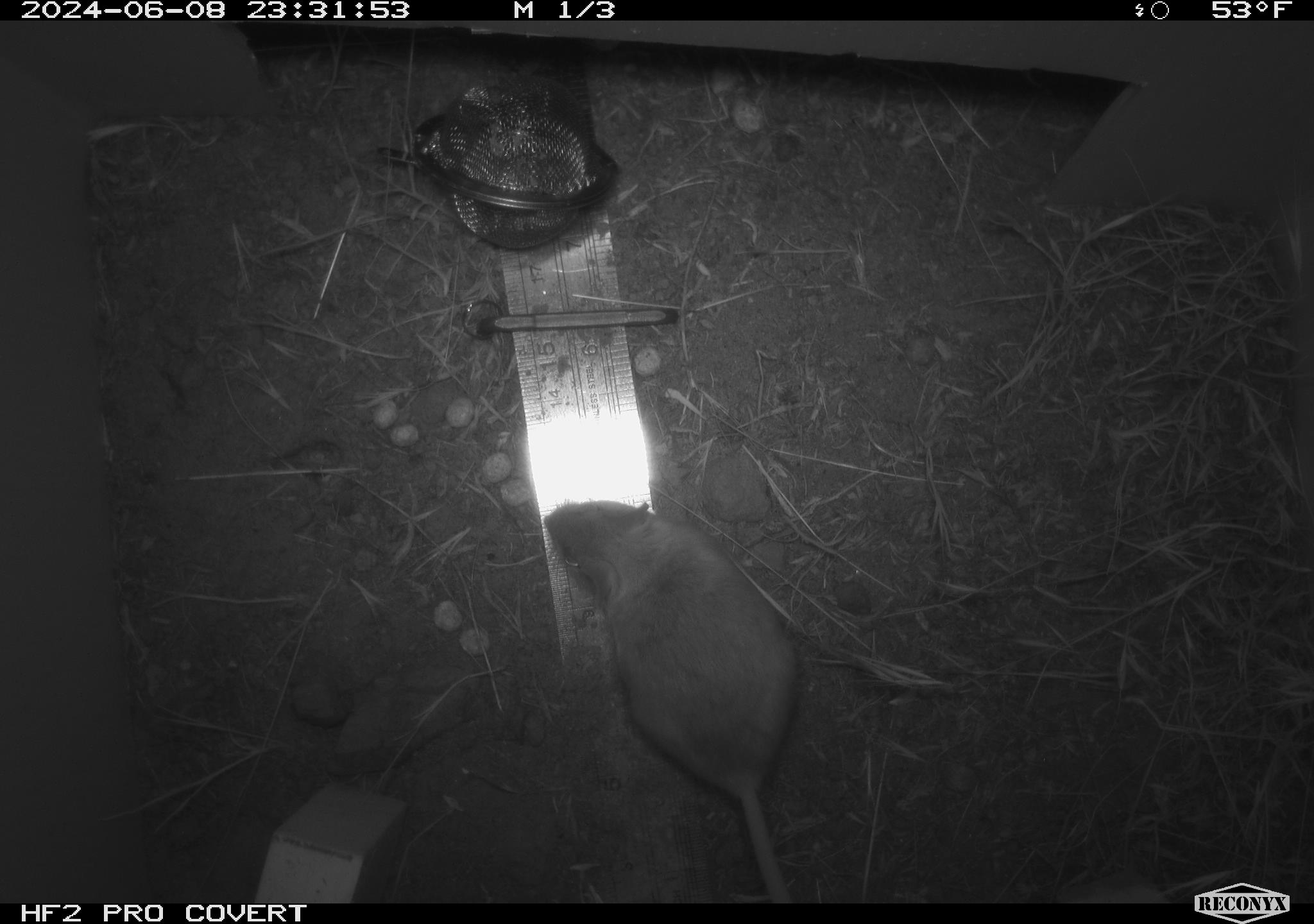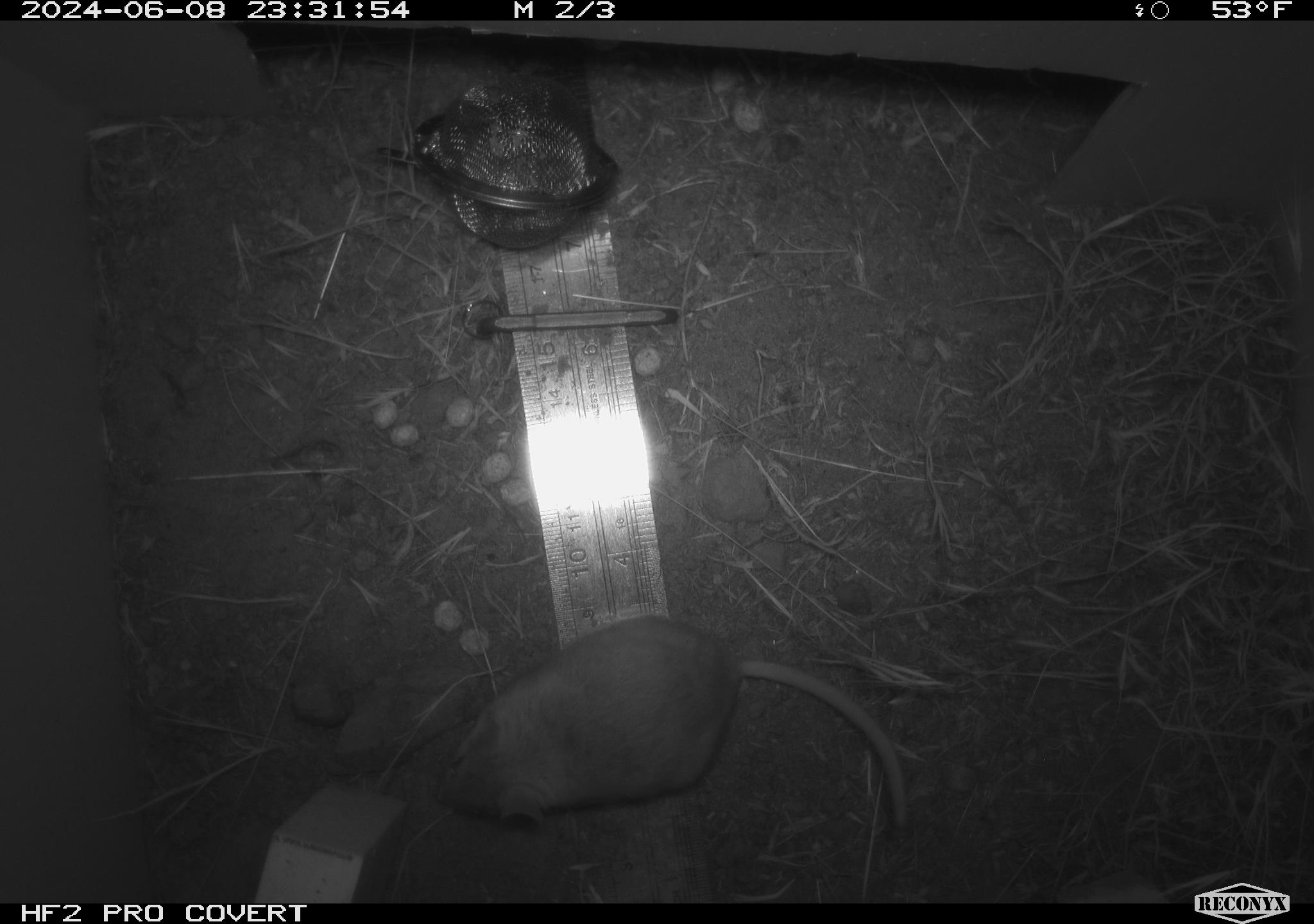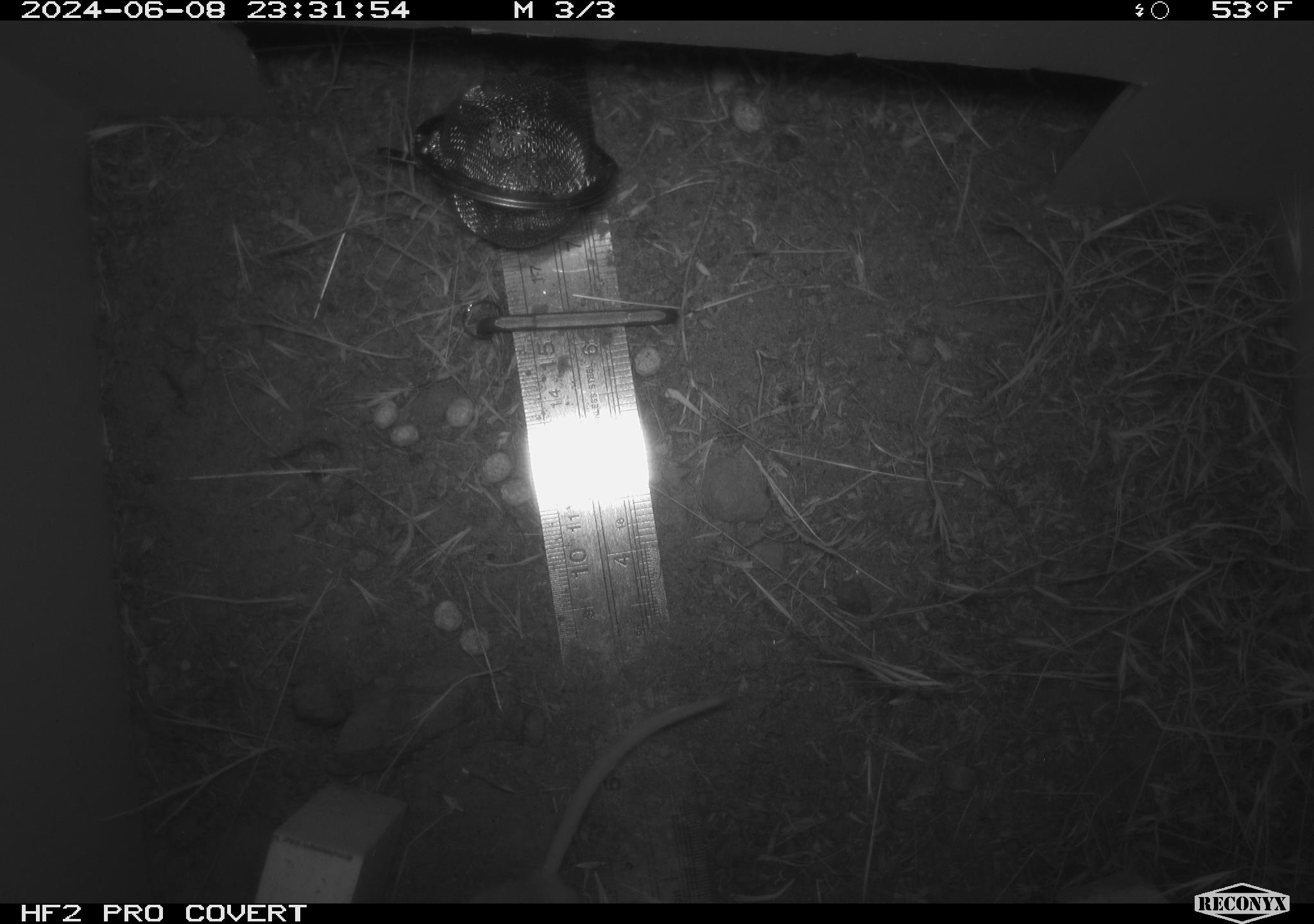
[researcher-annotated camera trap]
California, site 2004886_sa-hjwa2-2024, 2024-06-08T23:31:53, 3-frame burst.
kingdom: Animalia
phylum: Chordata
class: Mammalia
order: Rodentia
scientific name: Rodentia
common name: rodent